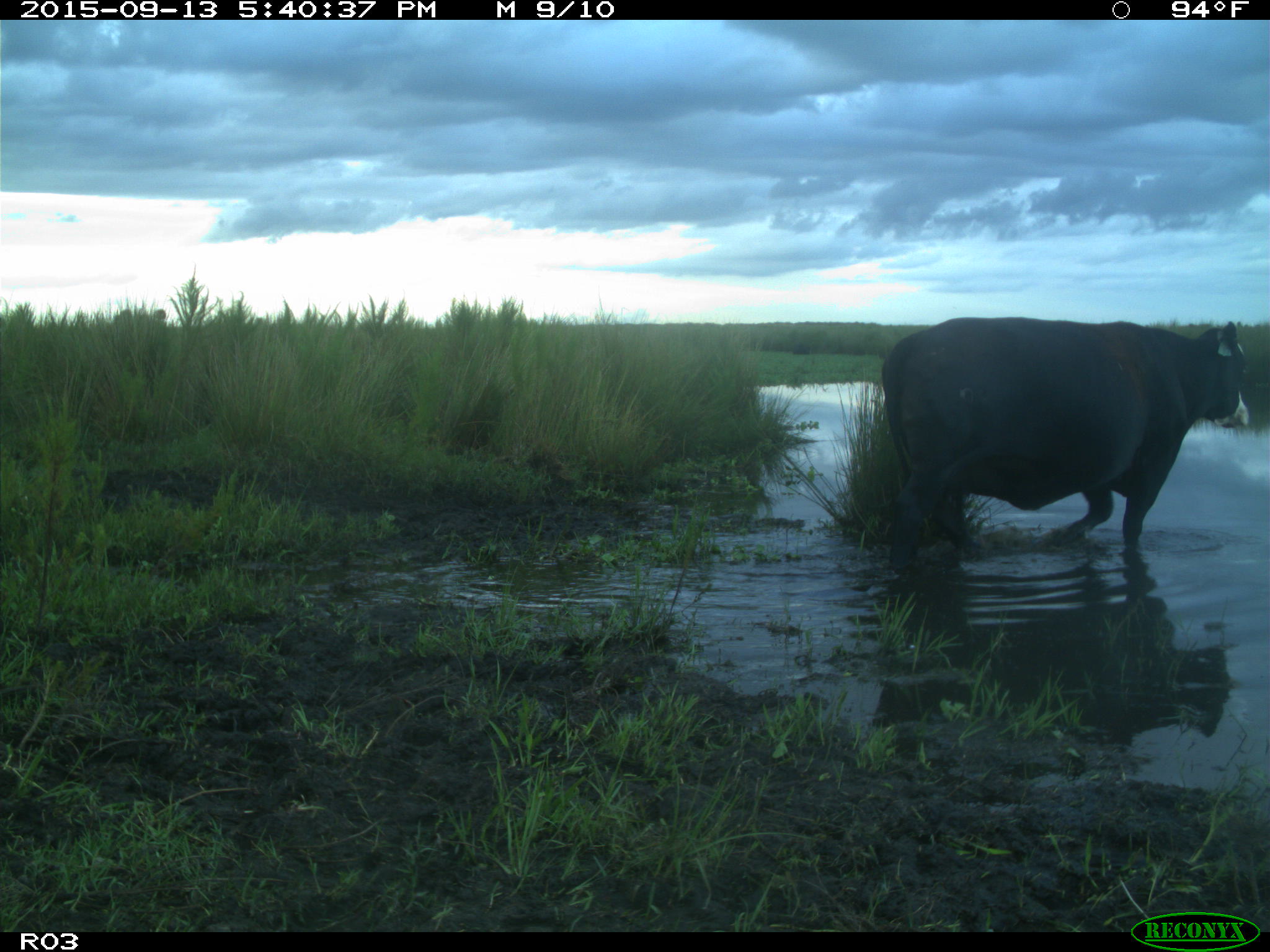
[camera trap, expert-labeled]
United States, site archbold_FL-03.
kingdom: Animalia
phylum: Chordata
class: Mammalia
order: Artiodactyla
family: Bovidae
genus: Bos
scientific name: Bos taurus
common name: domestic cow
Bos taurus (domestic cow).